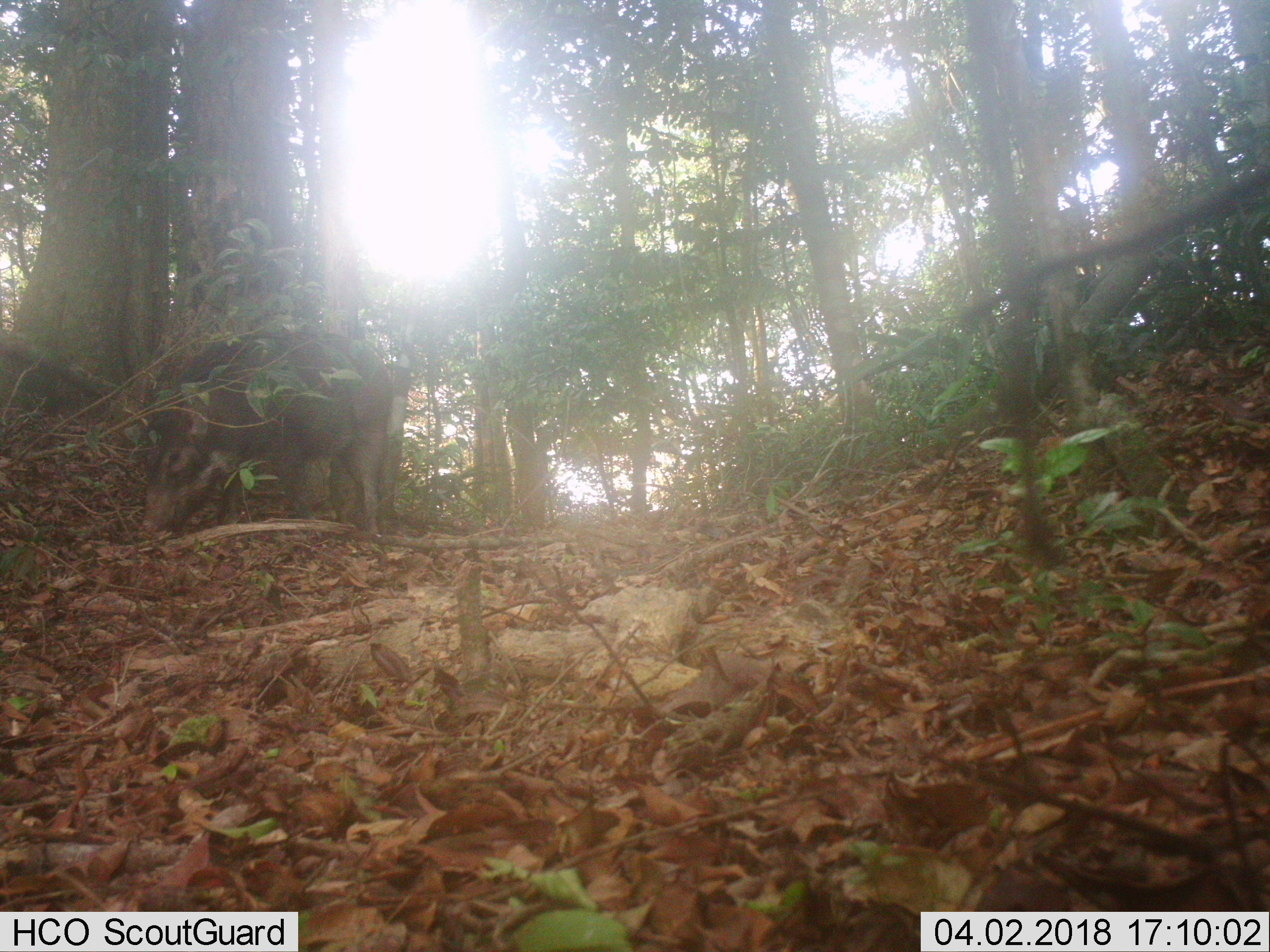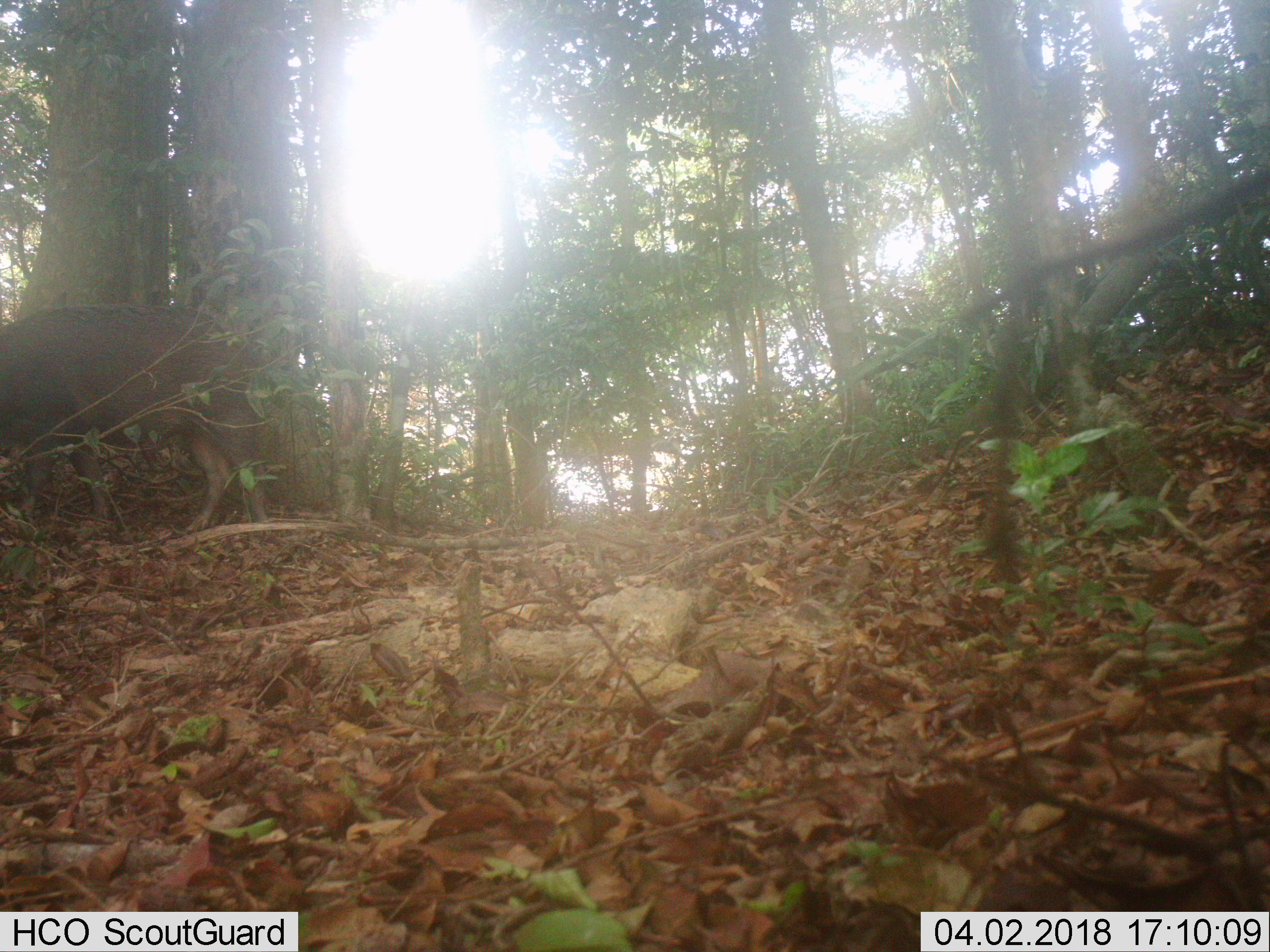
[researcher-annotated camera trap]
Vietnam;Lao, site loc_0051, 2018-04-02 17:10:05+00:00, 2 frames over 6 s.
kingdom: Animalia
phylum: Chordata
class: Mammalia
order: Artiodactyla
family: Suidae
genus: Sus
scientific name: Sus scrofa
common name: eurasian wild pig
Eurasian wild pig (Sus scrofa). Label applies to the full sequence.